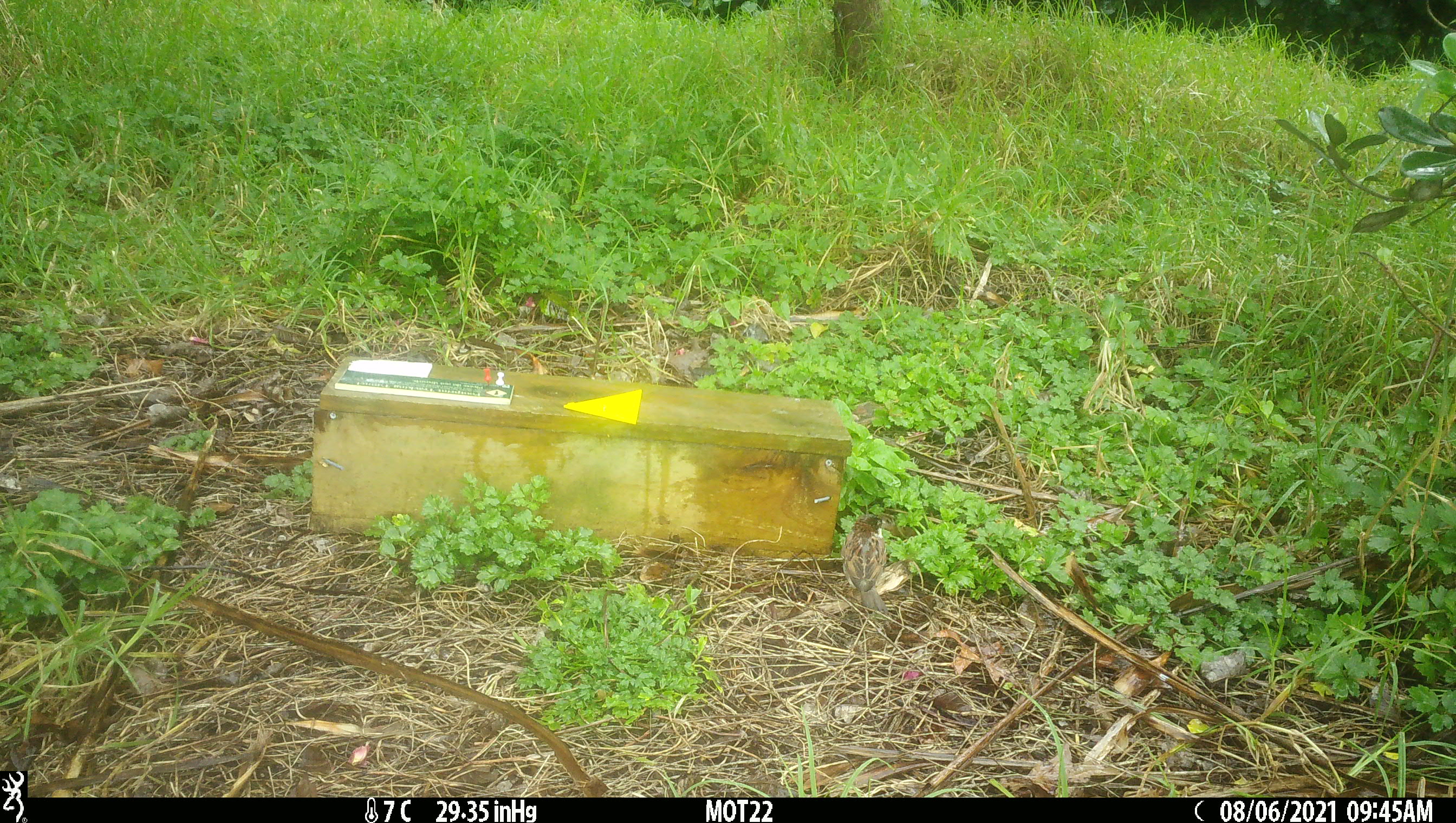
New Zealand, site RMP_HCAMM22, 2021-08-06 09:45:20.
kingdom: Animalia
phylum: Chordata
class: Aves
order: Passeriformes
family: Passeridae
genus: Passer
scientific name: Passer domesticus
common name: house sparrow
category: sparrow